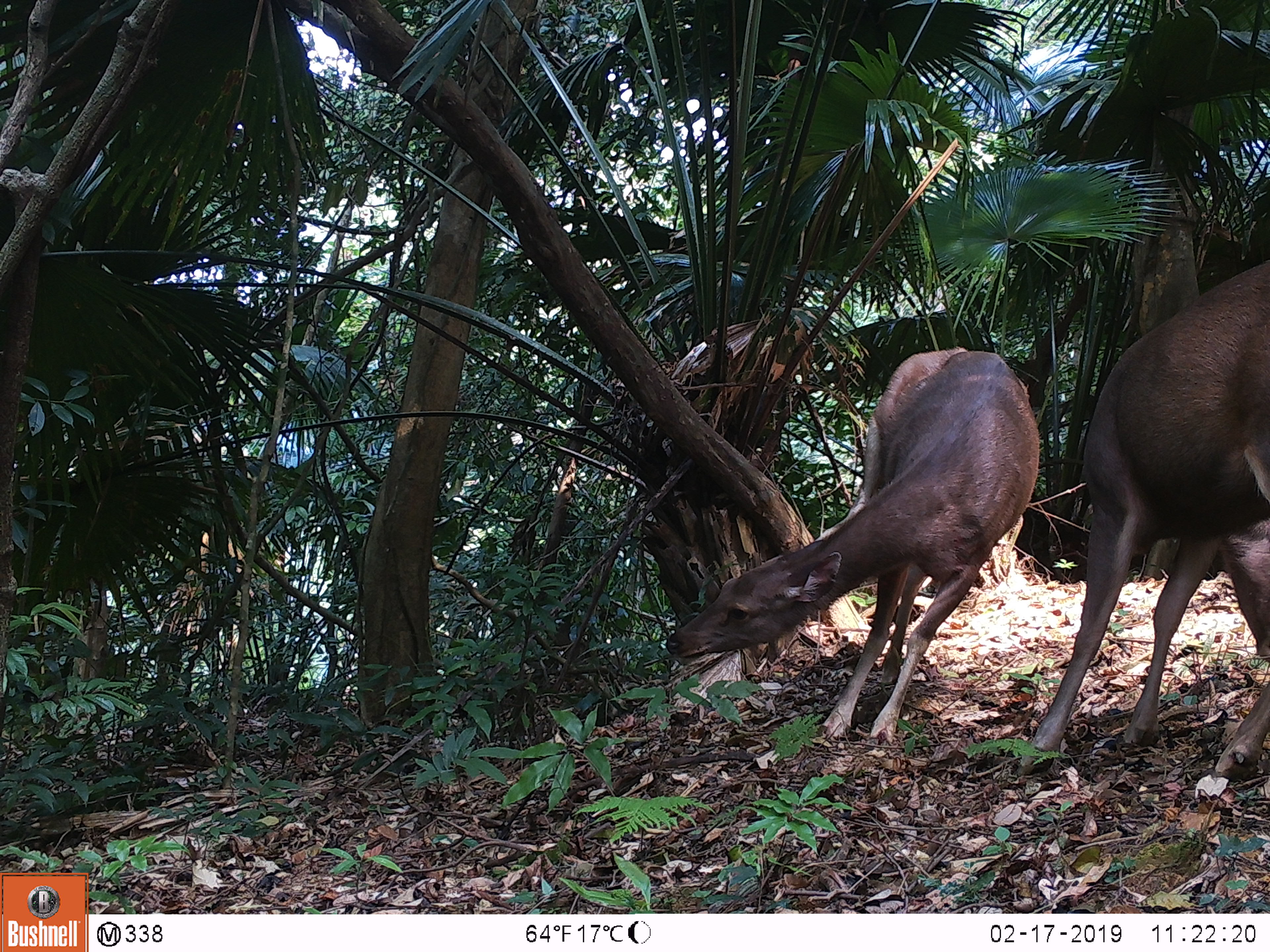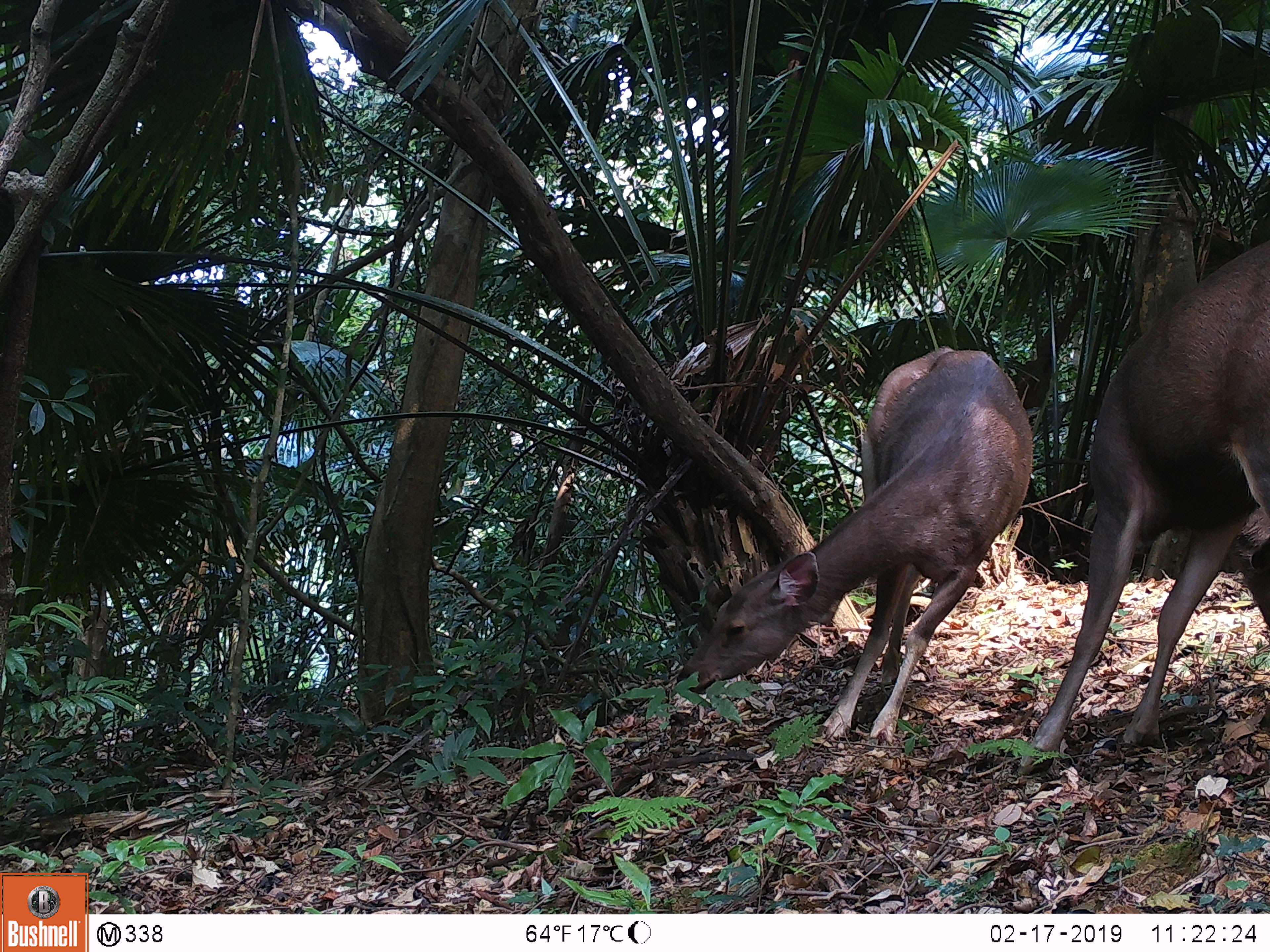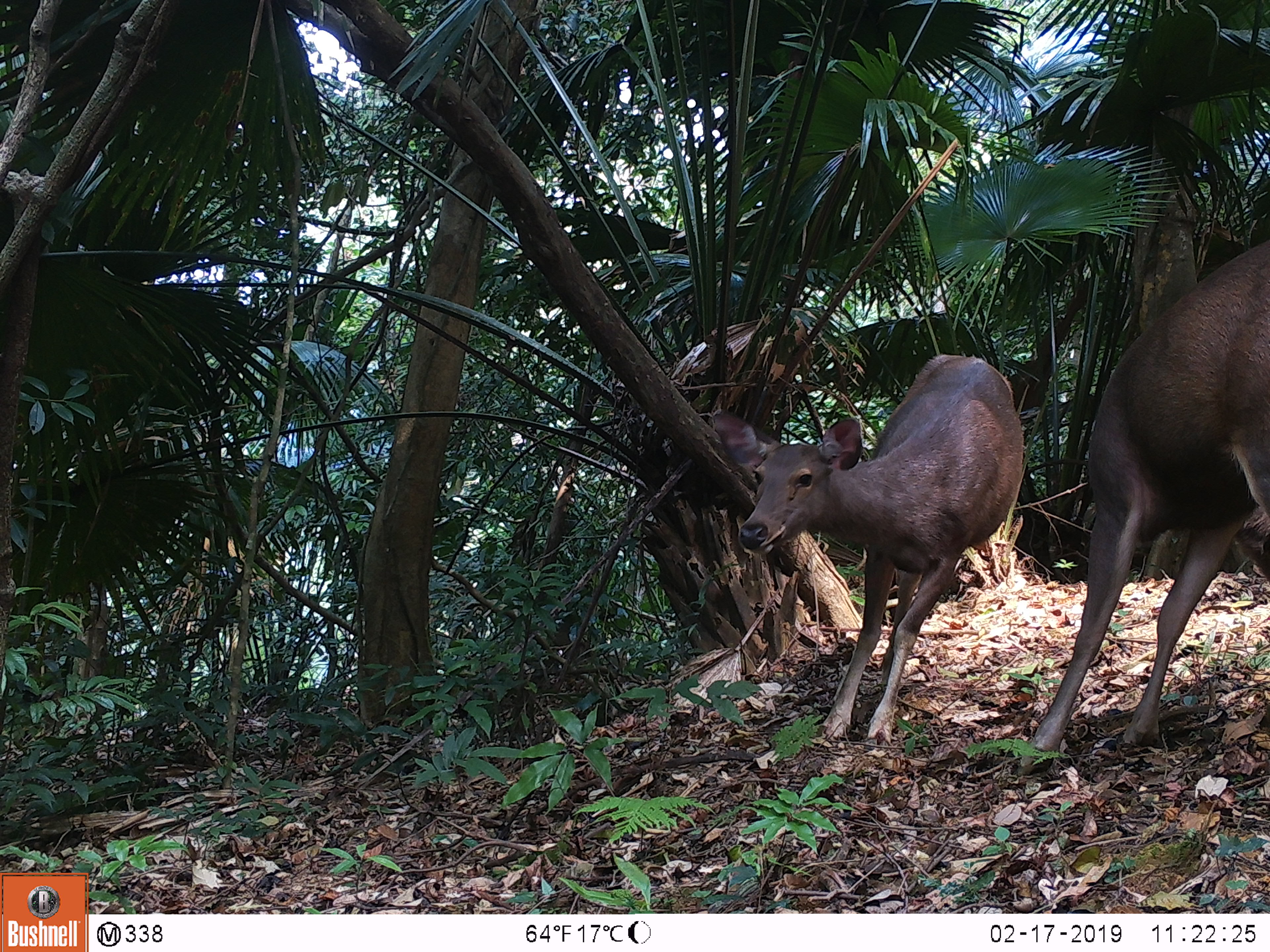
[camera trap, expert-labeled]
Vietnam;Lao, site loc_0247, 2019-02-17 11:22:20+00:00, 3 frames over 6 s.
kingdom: Animalia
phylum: Chordata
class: Mammalia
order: Artiodactyla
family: Cervidae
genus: Rusa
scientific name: Rusa unicolor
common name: sambar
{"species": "sambar (Rusa unicolor)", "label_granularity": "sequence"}